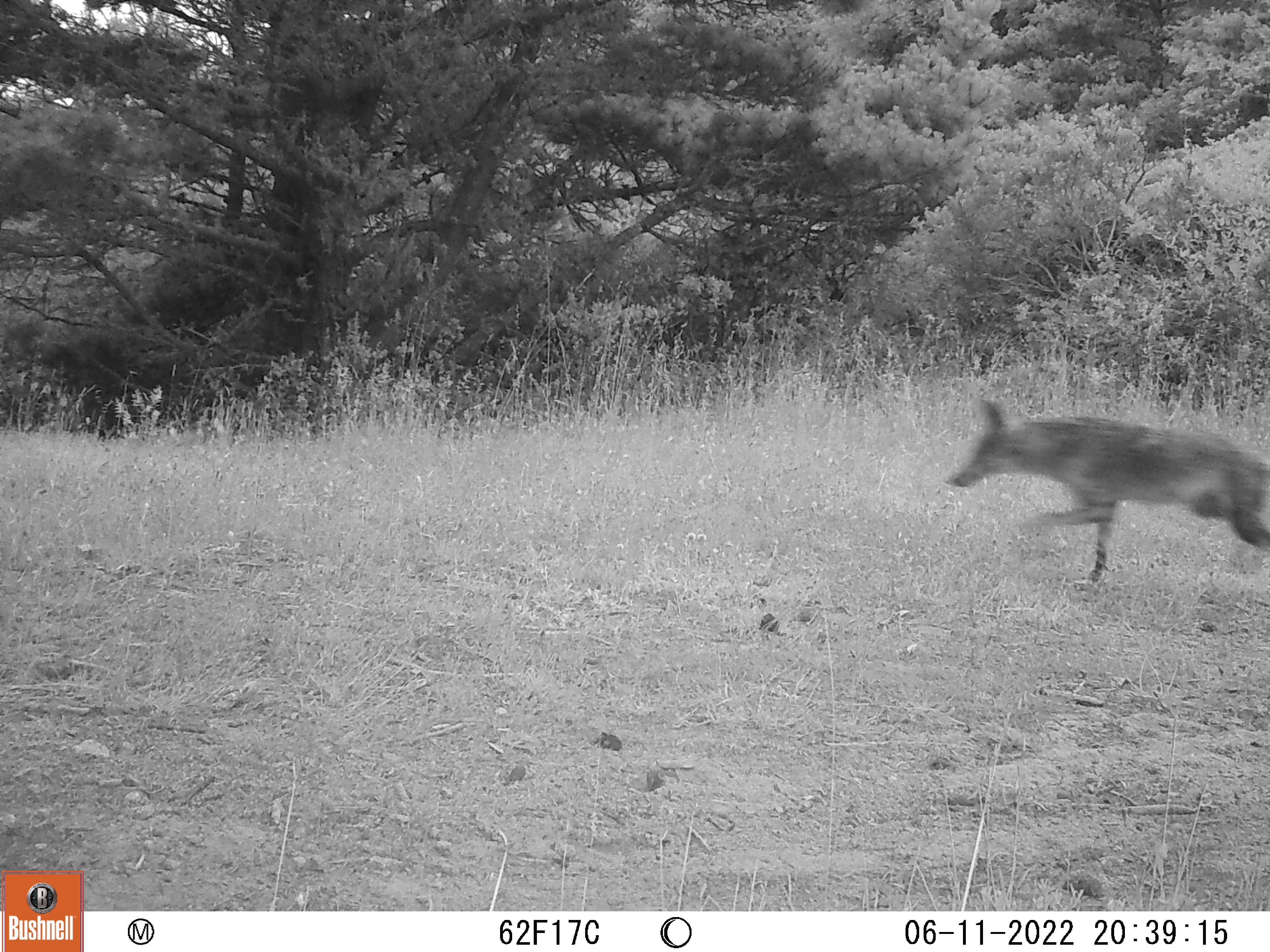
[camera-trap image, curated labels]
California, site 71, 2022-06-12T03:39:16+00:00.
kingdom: Animalia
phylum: Chordata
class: Mammalia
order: Carnivora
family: Canidae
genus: Canis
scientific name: Canis latrans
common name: coyote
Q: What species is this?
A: Coyote (Canis latrans).